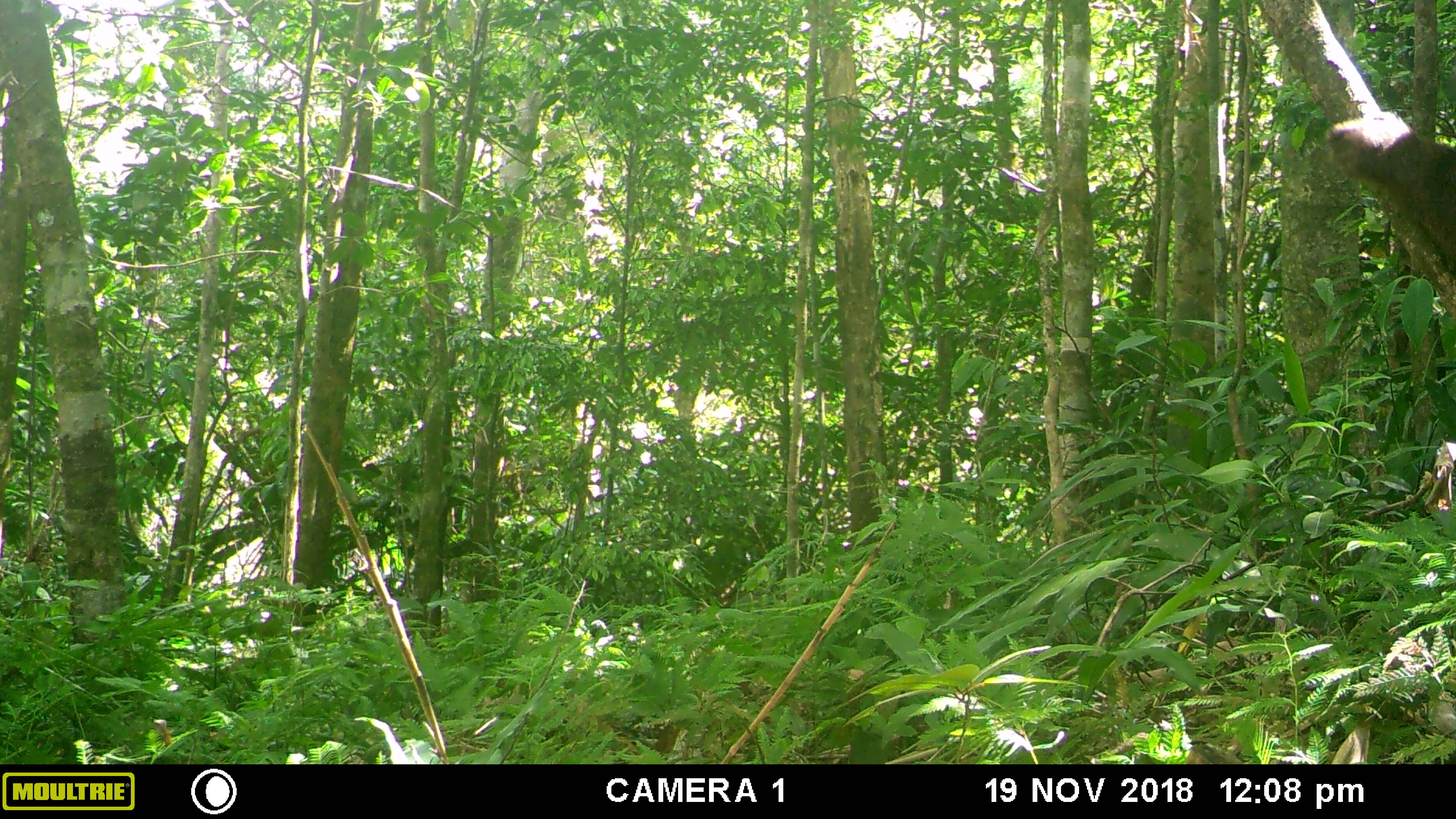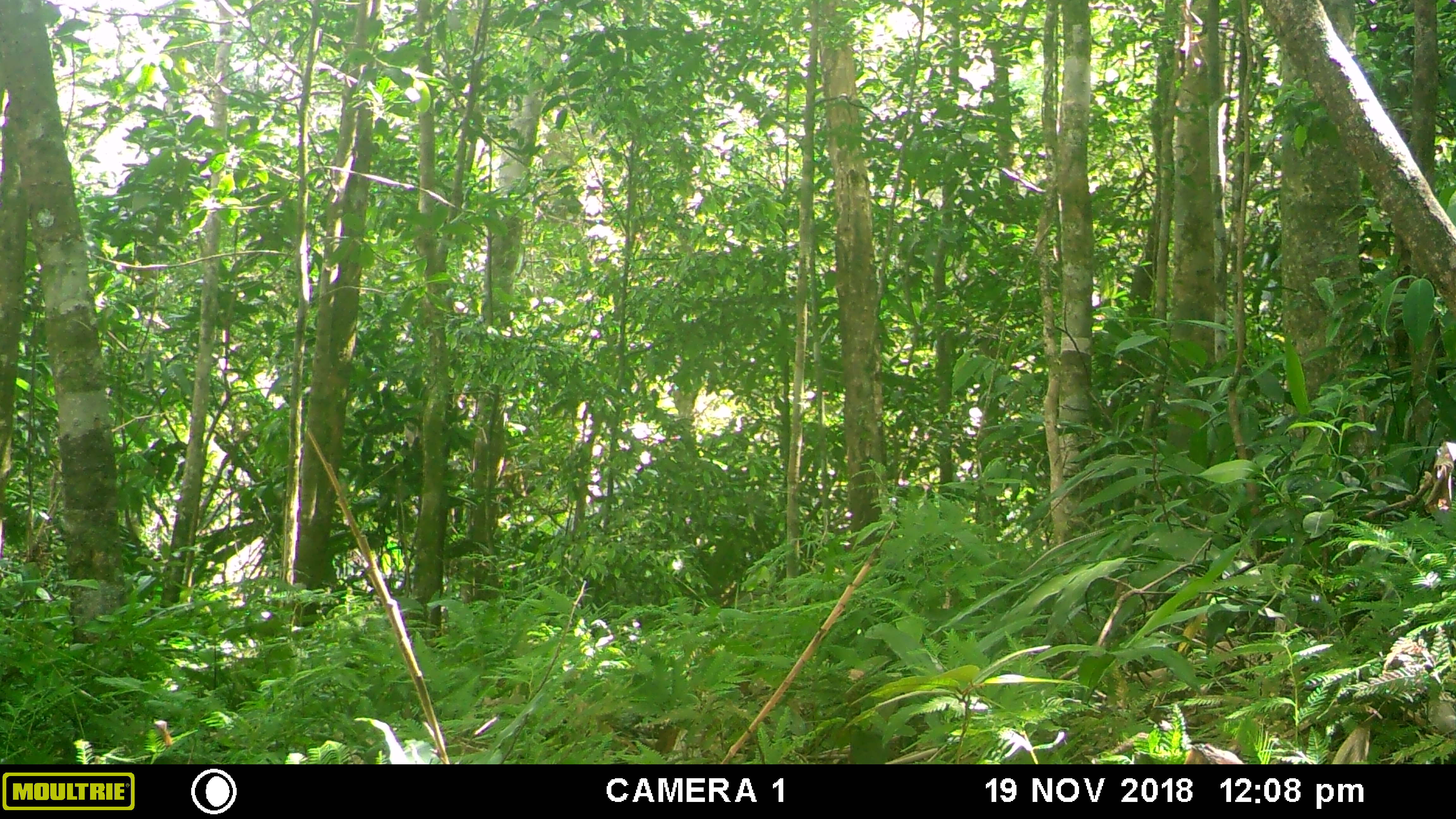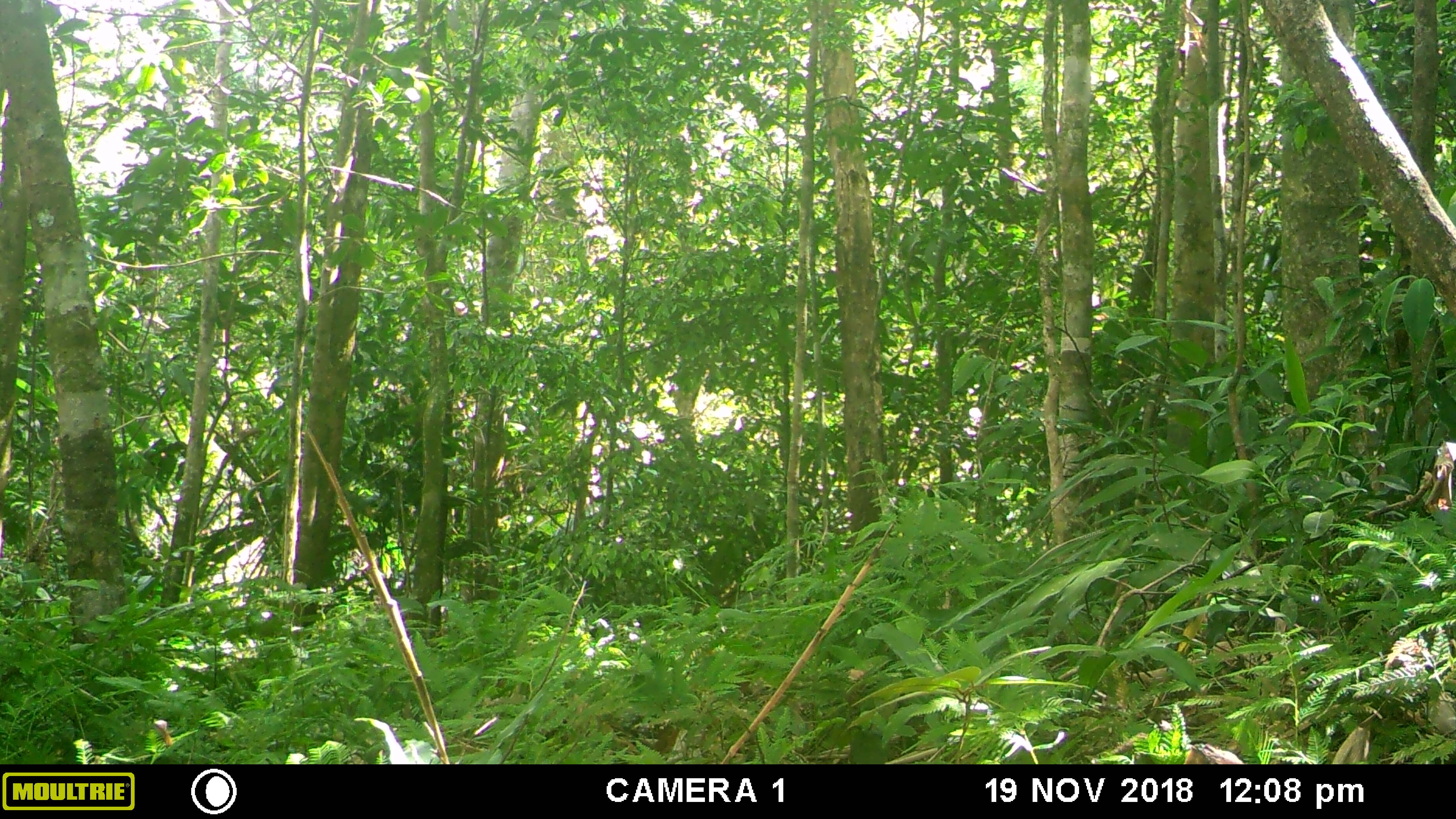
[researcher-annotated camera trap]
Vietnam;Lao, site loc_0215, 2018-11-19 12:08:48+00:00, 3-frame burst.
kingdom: Animalia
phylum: Chordata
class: Mammalia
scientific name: Mammalia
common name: mammal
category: unidentified small mammal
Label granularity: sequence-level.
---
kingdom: Animalia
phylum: Chordata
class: Mammalia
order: Primates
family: Cercopithecidae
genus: Macaca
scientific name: Macaca arctoides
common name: stump-tailed macaque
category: stump tailed macaque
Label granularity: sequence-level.